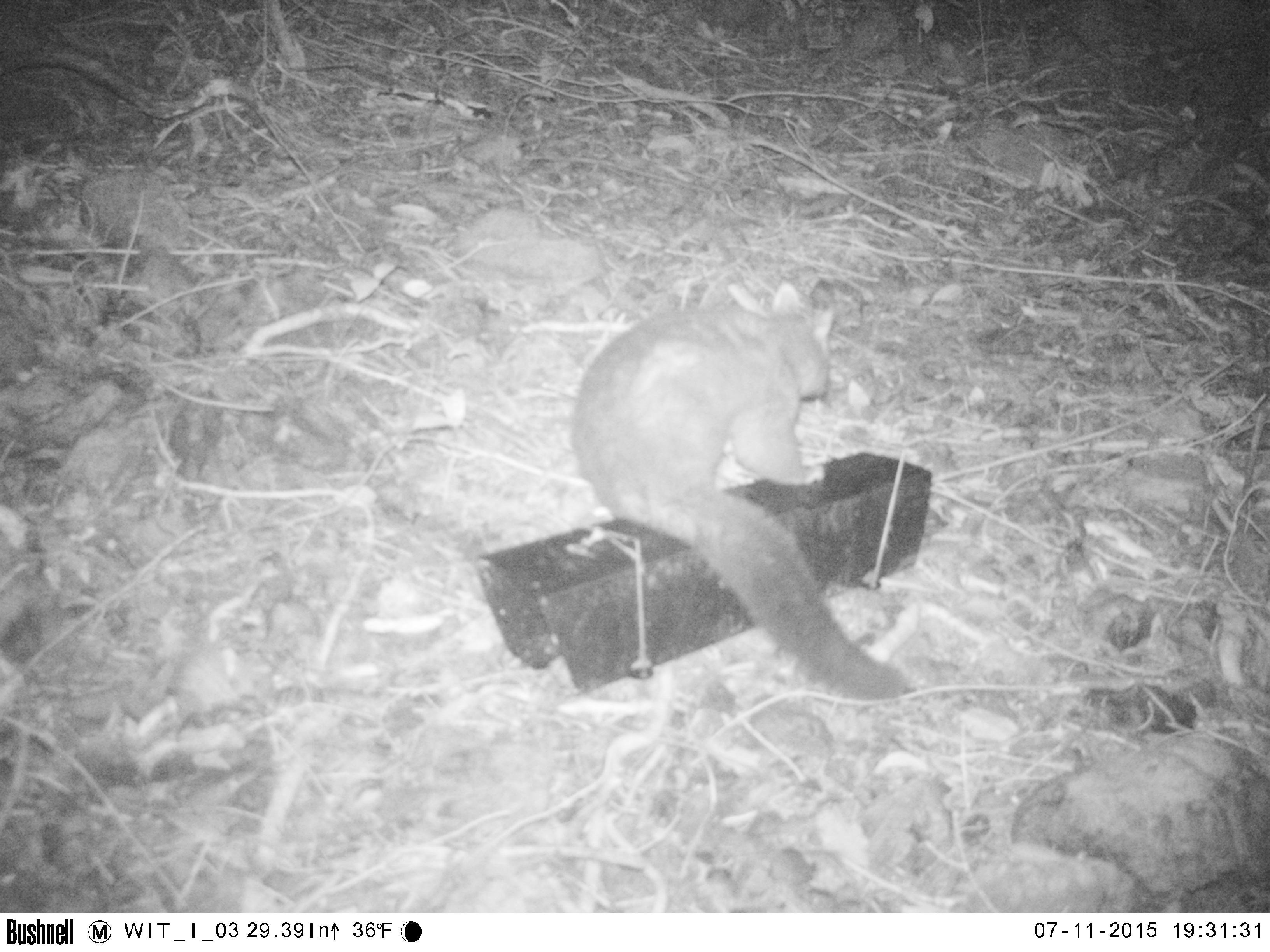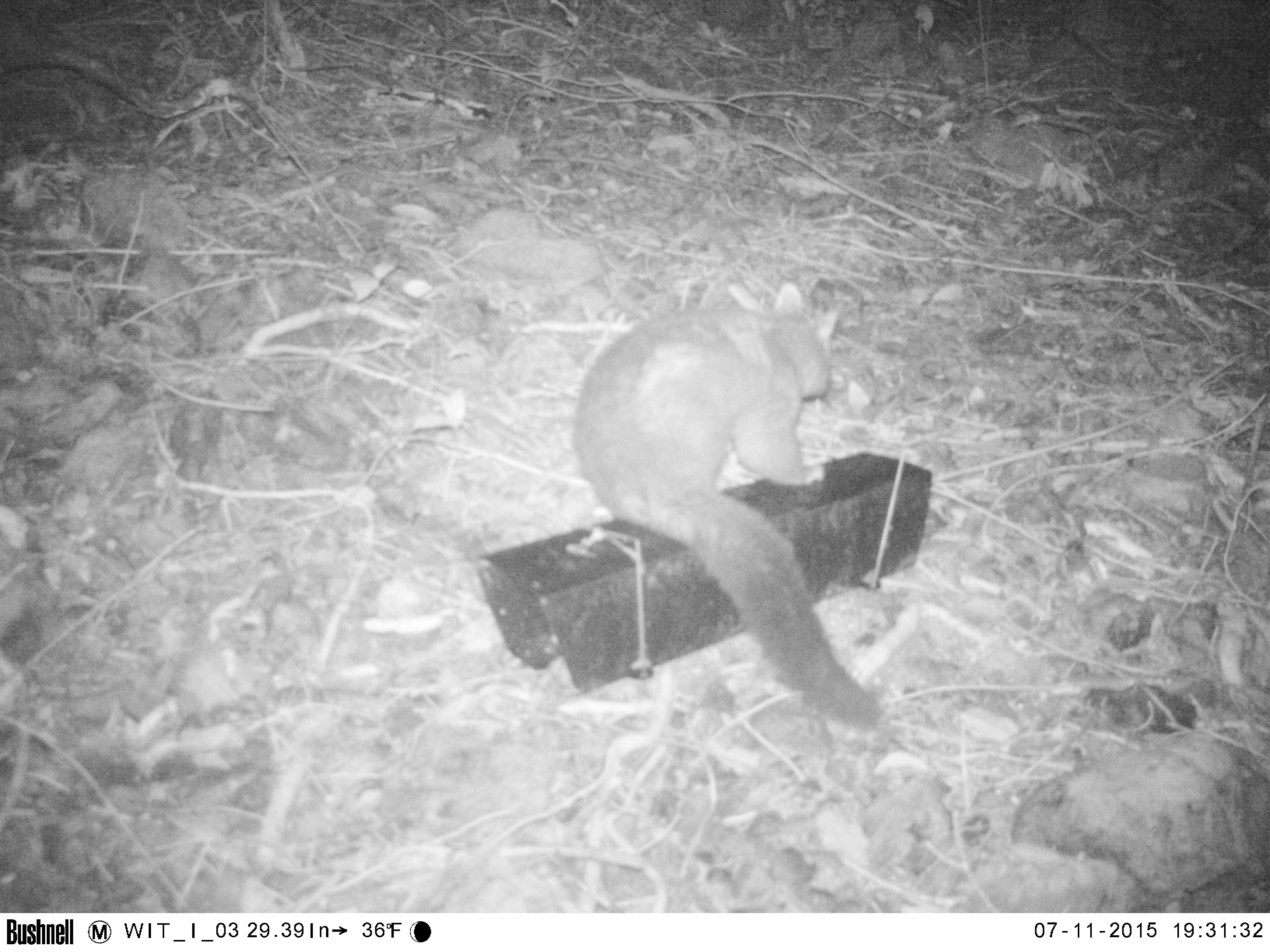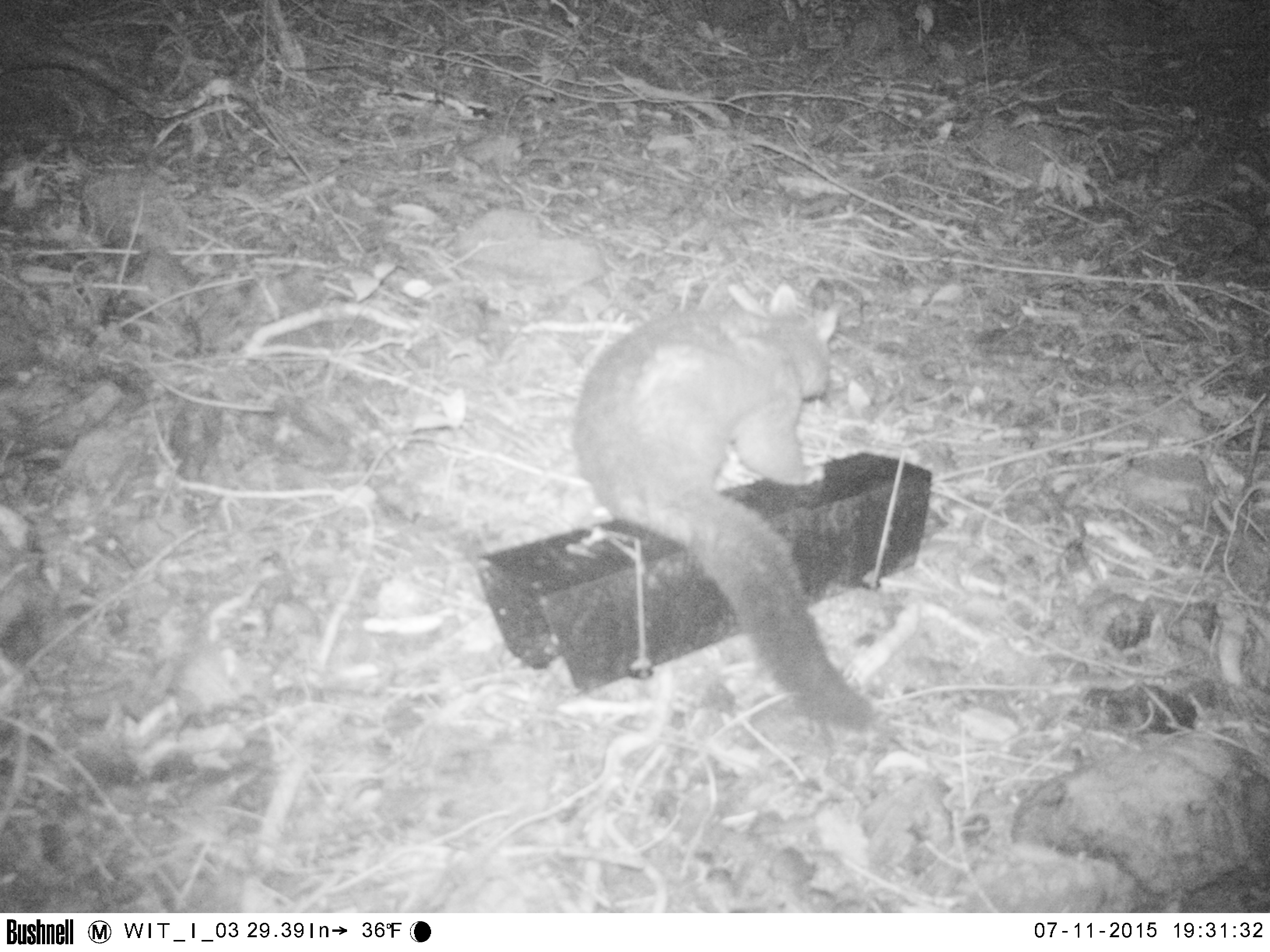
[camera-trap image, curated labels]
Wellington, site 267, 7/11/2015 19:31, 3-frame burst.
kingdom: Animalia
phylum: Chordata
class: Mammalia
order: Didelphimorphia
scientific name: Didelphimorphia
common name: possum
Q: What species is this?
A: Possum (Didelphimorphia).